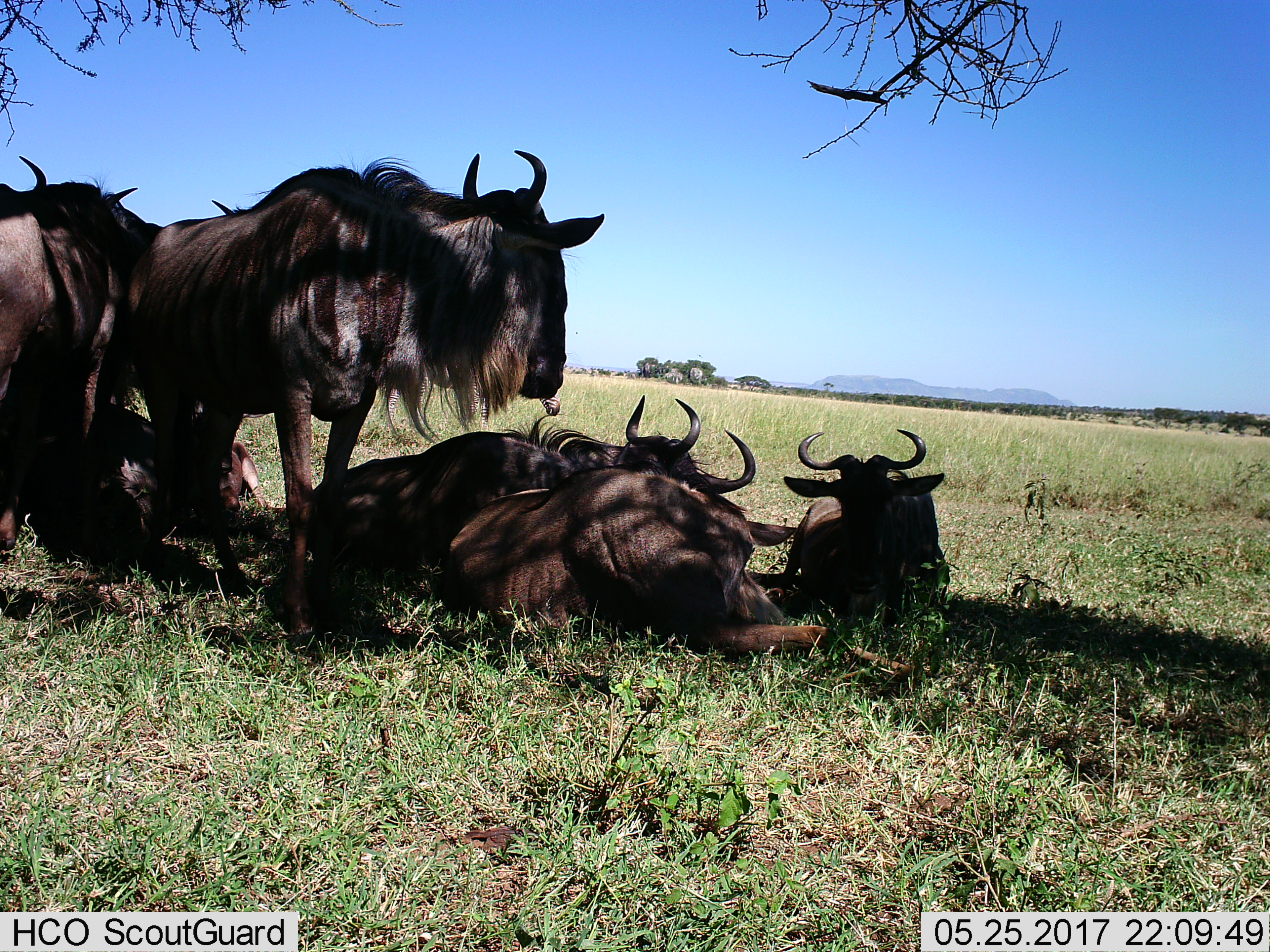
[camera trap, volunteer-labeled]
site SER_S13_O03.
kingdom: Animalia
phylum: Chordata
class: Mammalia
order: Artiodactyla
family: Bovidae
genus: Connochaetes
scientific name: Connochaetes taurinus taurinus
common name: blue wildebeest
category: wildebeestblue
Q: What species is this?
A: Wildebeestblue (blue wildebeest) (Connochaetes taurinus taurinus).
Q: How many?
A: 6.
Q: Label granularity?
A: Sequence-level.